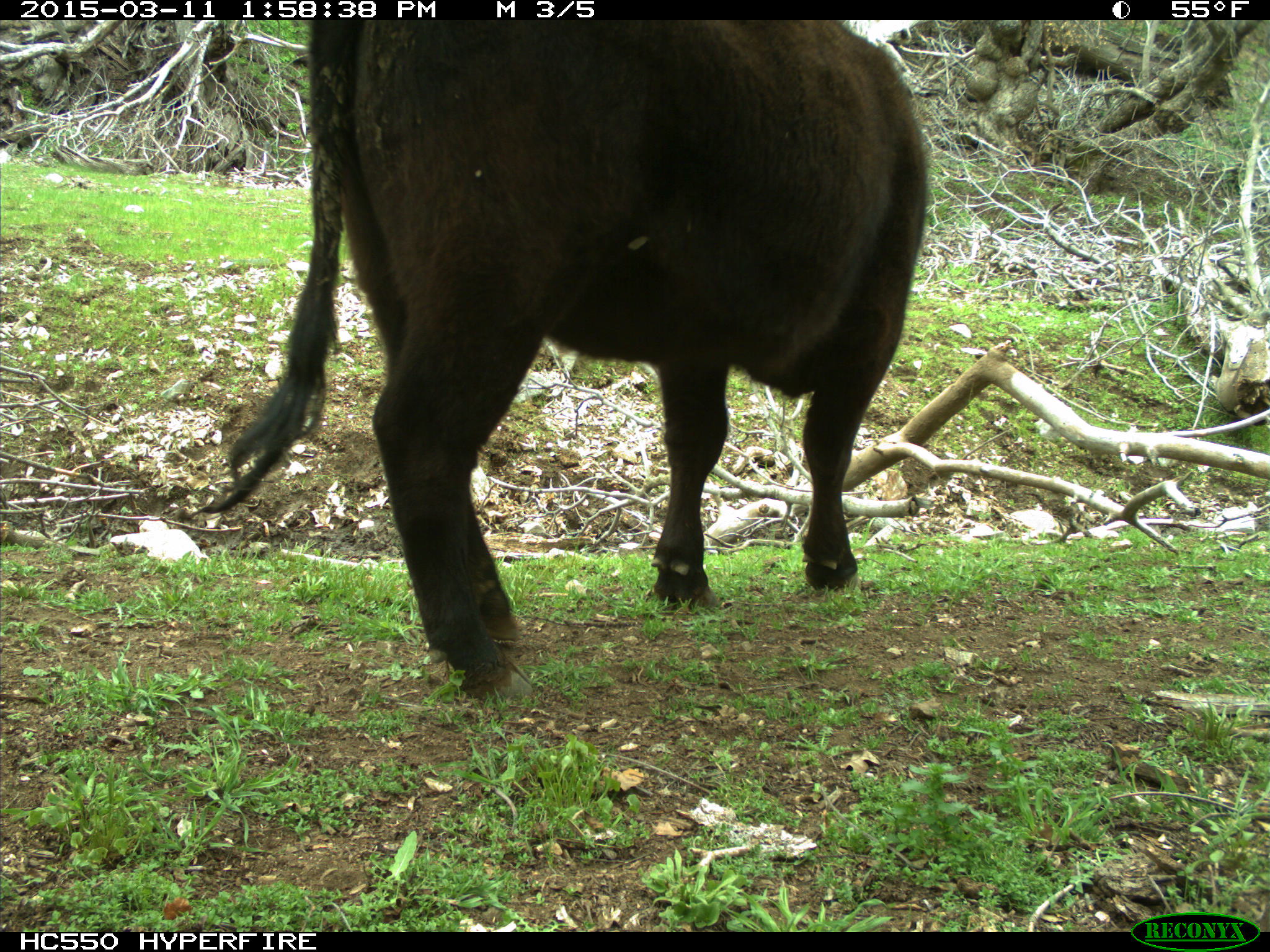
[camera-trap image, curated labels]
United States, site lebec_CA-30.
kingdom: Animalia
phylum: Chordata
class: Mammalia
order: Artiodactyla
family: Bovidae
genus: Bos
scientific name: Bos taurus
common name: domestic cow